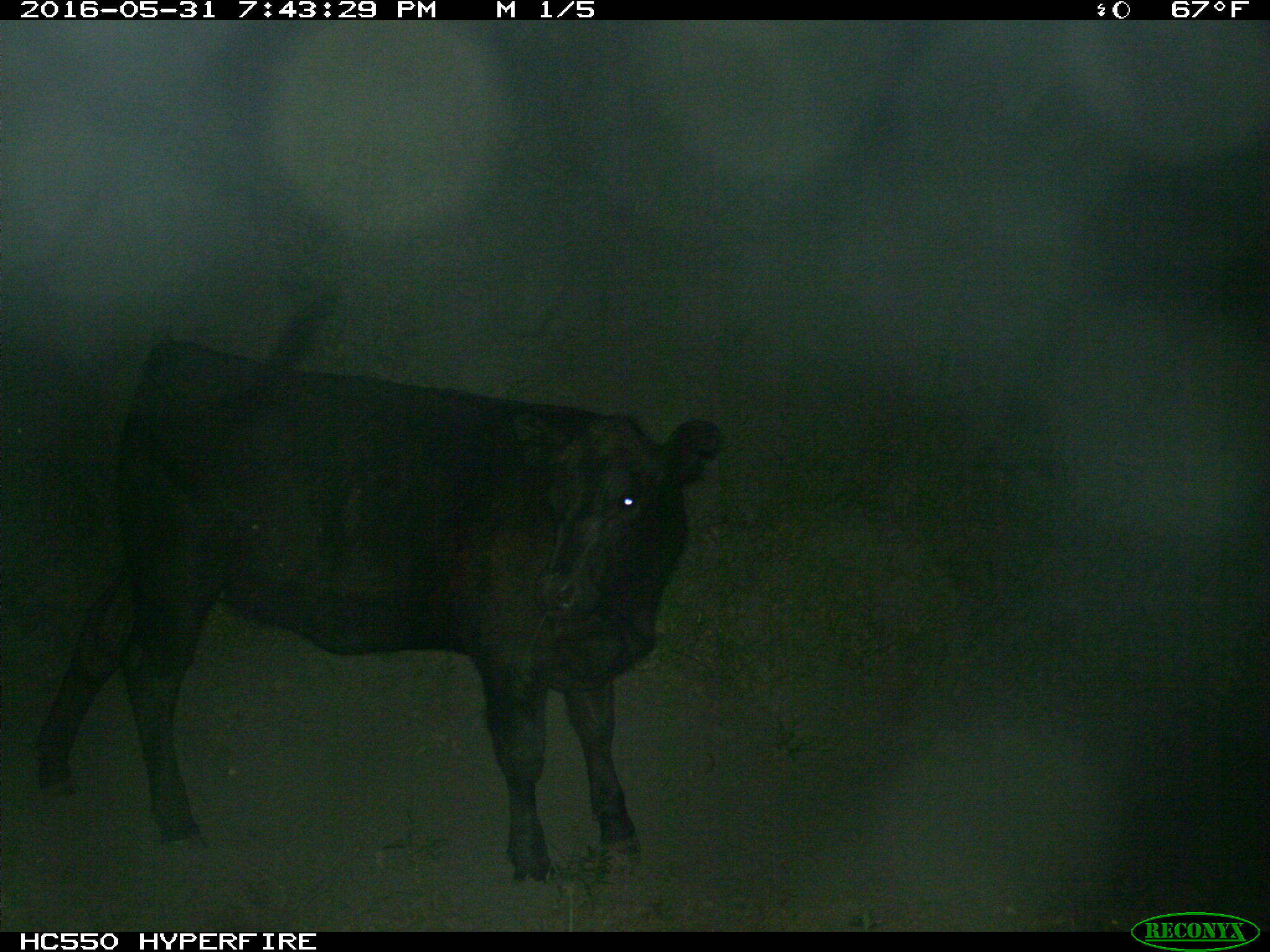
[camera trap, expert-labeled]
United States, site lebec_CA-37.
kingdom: Animalia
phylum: Chordata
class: Mammalia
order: Artiodactyla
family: Bovidae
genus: Bos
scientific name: Bos taurus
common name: domestic cow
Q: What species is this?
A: Bos taurus (domestic cow).